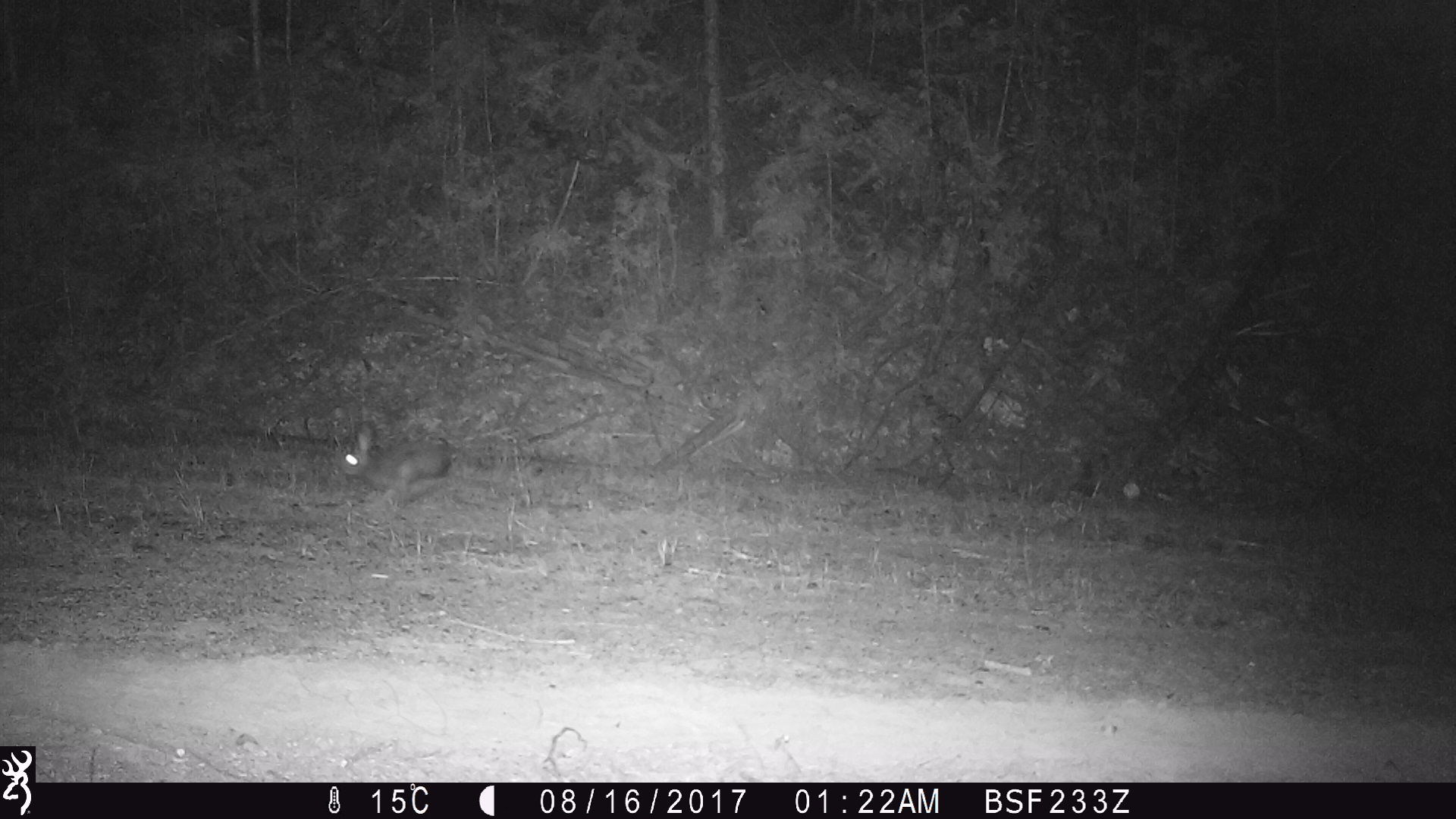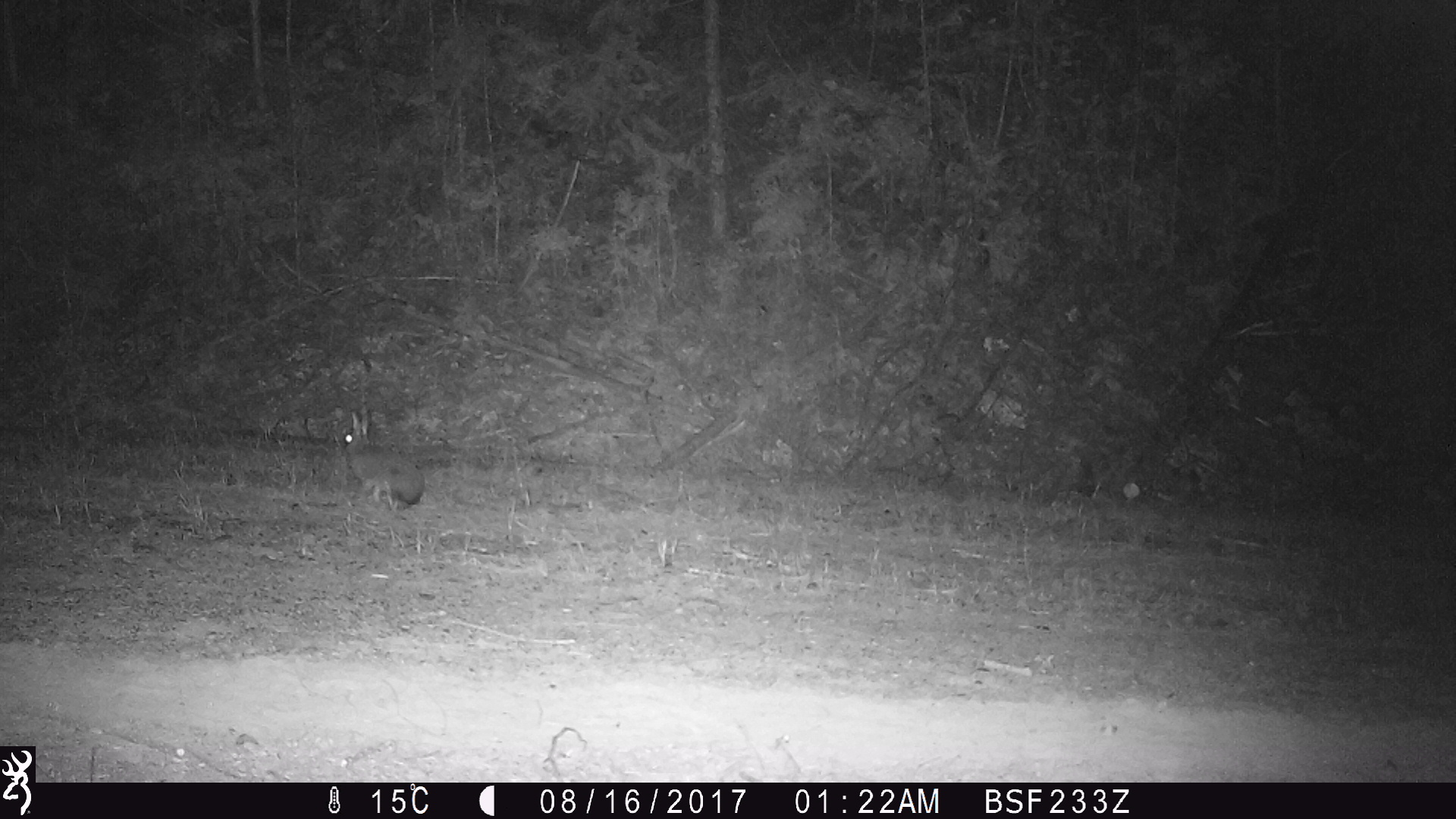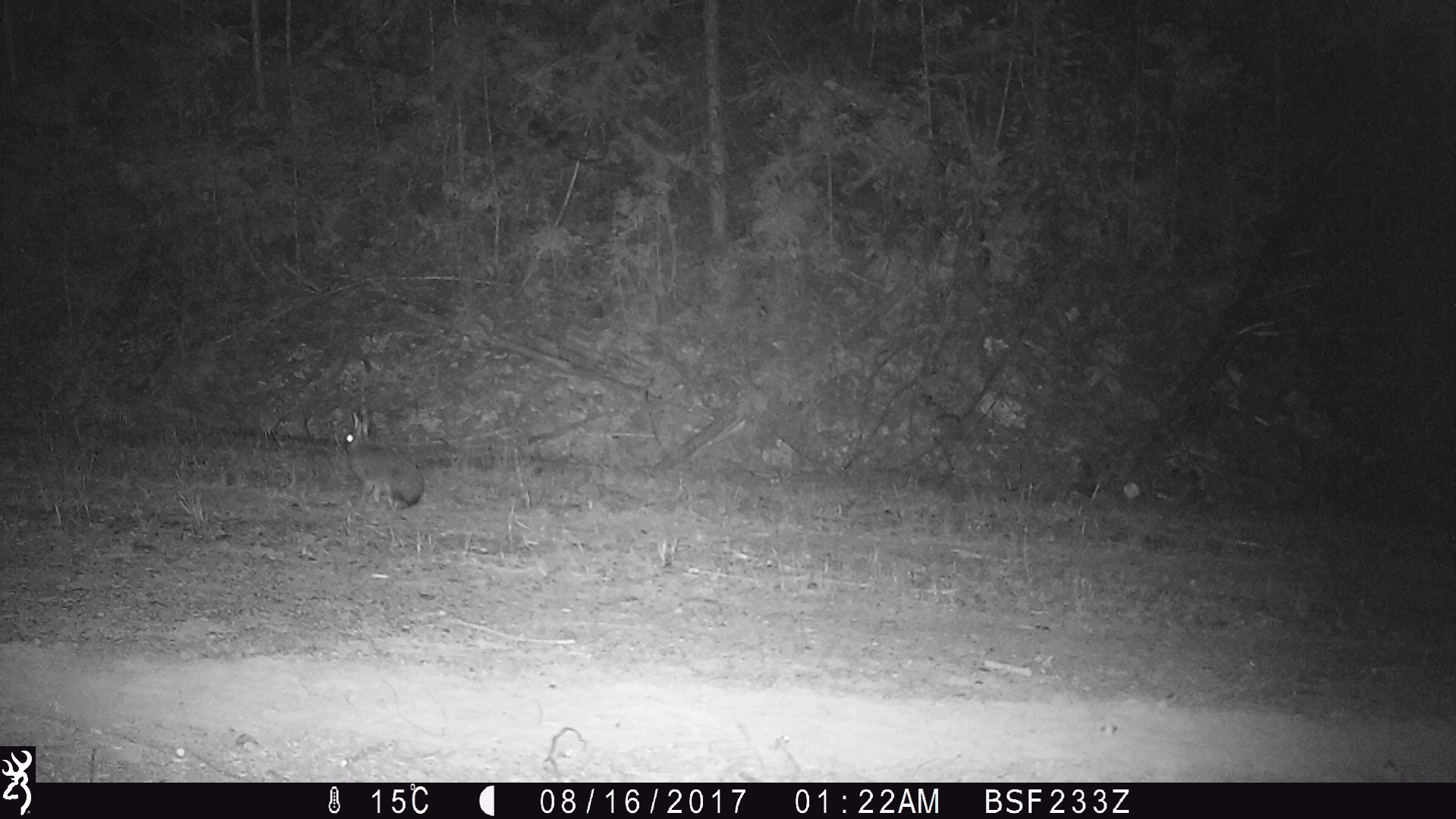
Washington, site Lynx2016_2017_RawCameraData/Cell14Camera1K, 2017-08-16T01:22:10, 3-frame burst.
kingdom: Animalia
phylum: Chordata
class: Mammalia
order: Lagomorpha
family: Leporidae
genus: Lepus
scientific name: Lepus americanus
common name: snowshoe hare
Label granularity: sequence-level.